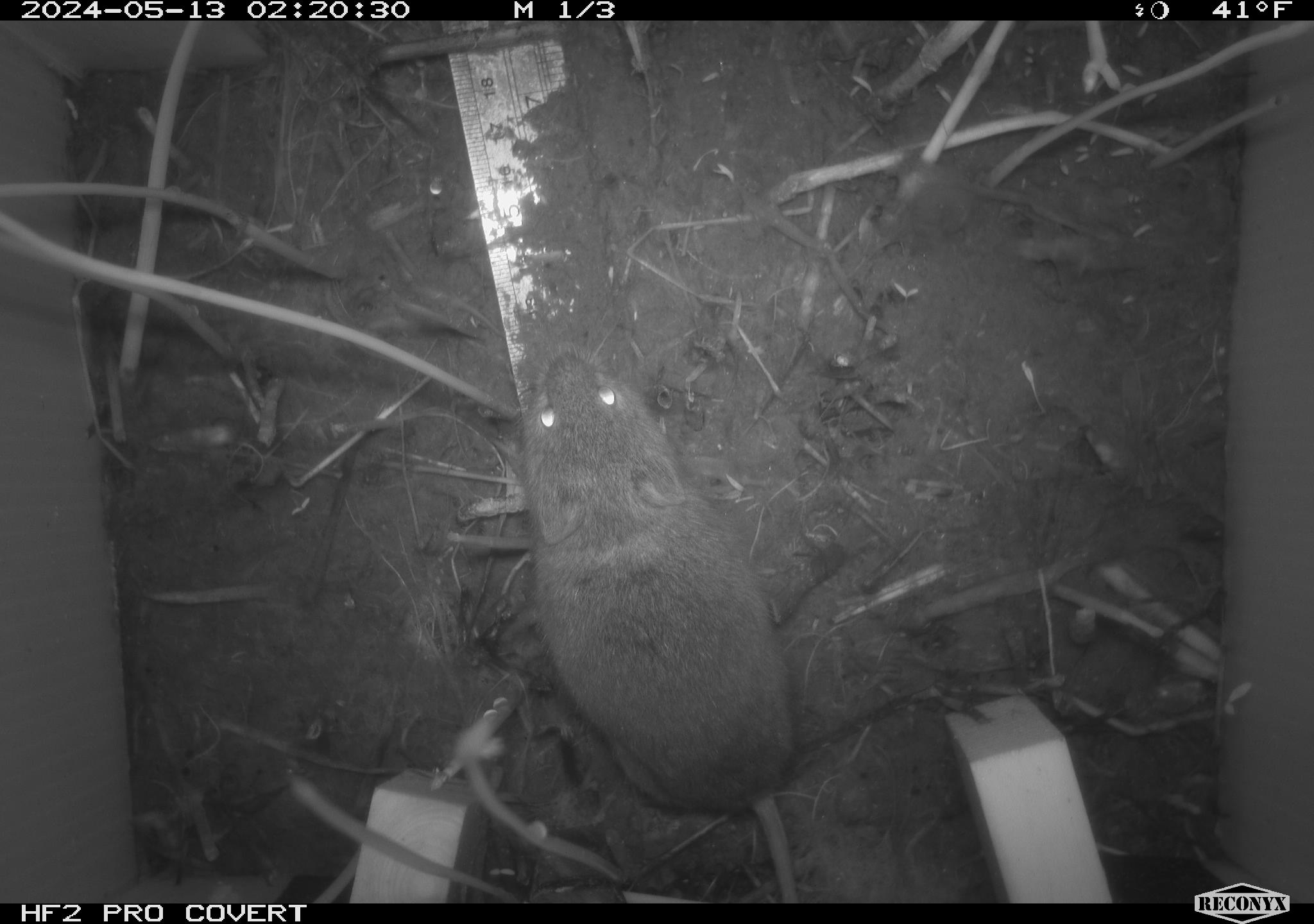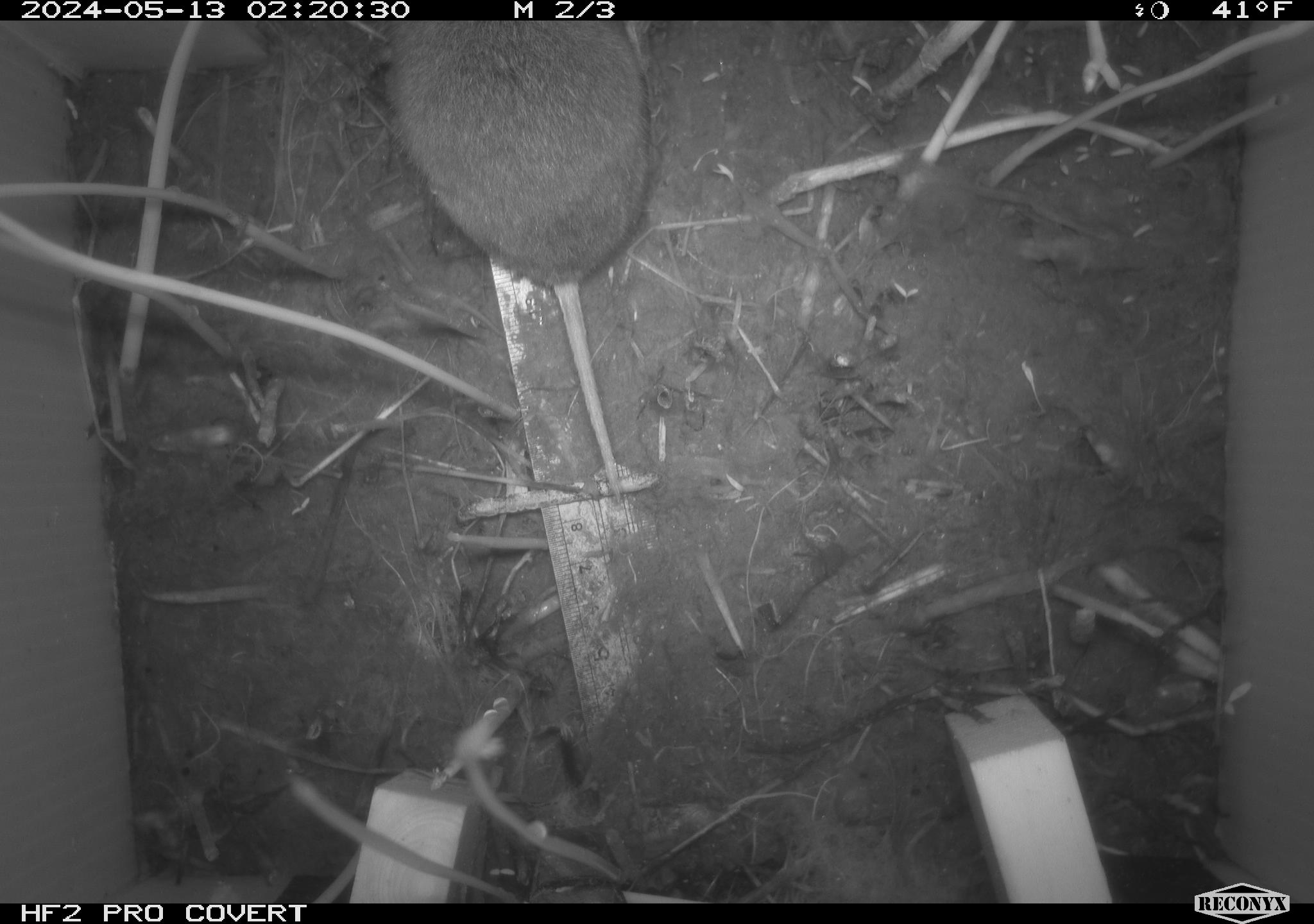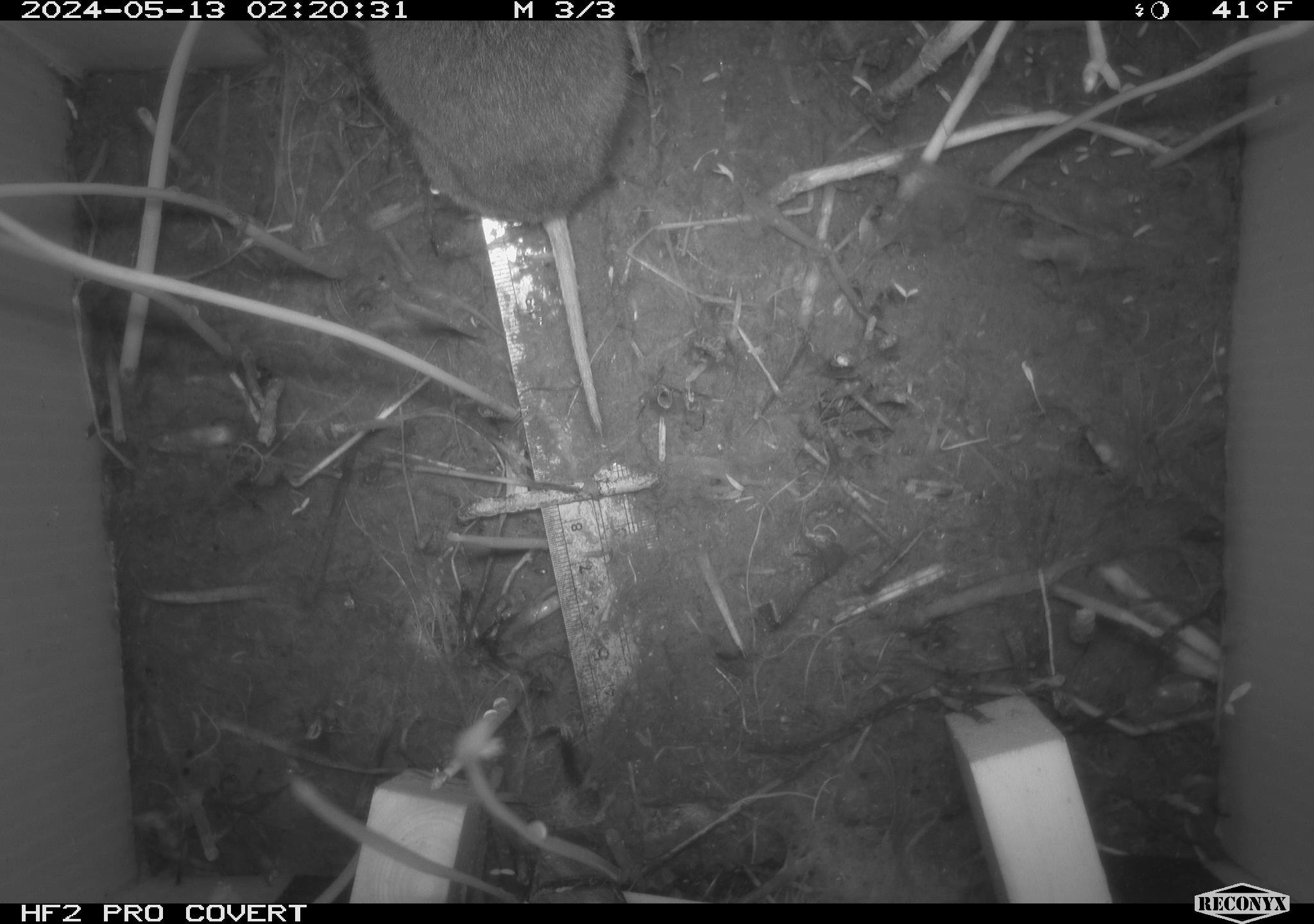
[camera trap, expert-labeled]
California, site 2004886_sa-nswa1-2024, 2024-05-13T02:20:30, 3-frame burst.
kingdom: Animalia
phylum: Chordata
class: Mammalia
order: Rodentia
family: Cricetidae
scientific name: Arvicolinae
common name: voles, lemmings, and muskrats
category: arvicolinae subfamily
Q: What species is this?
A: Arvicolinae subfamily (voles, lemmings, and muskrats) (Arvicolinae).